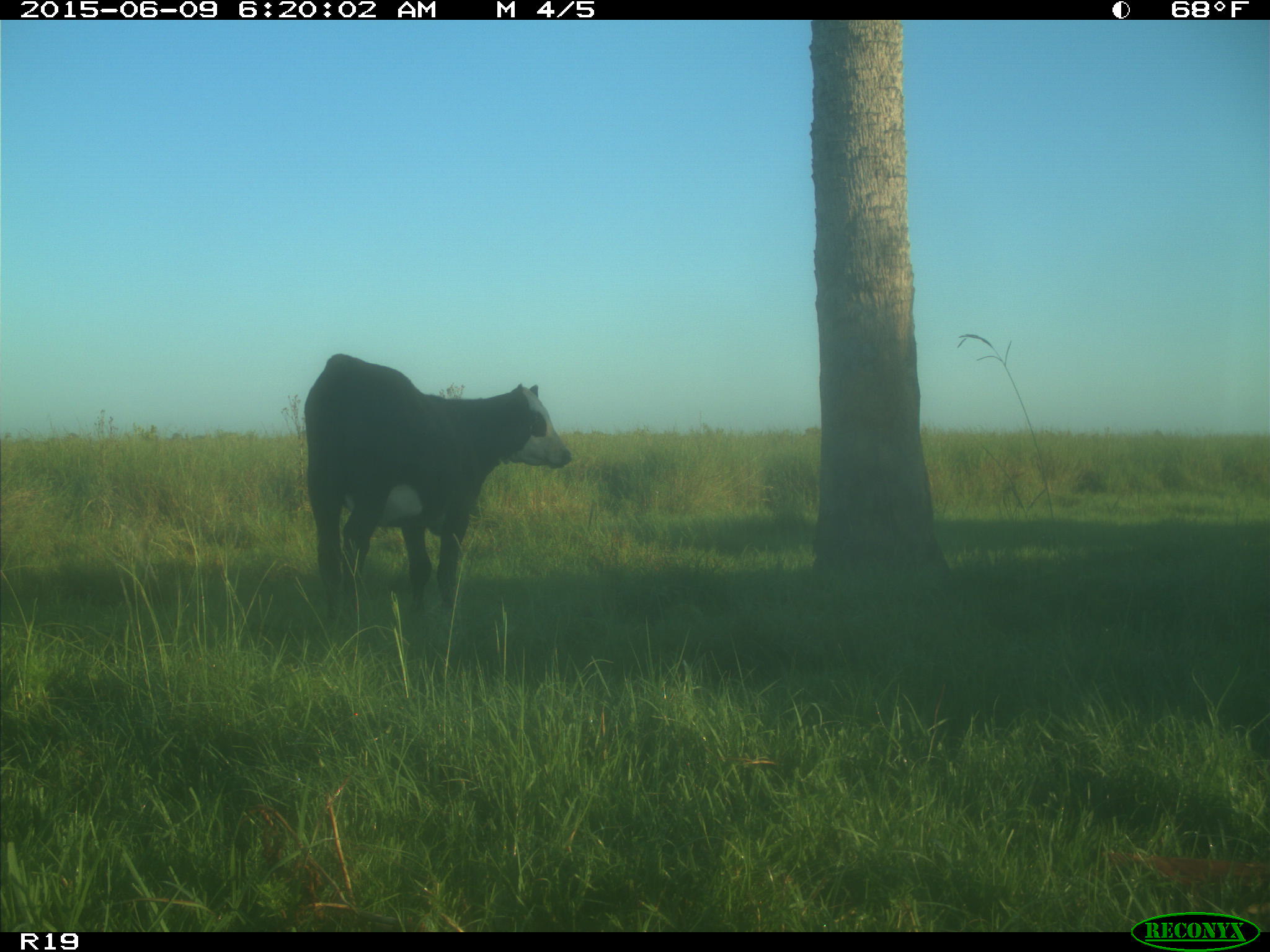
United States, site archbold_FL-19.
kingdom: Animalia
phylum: Chordata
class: Mammalia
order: Artiodactyla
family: Bovidae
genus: Bos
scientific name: Bos taurus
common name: domestic cow